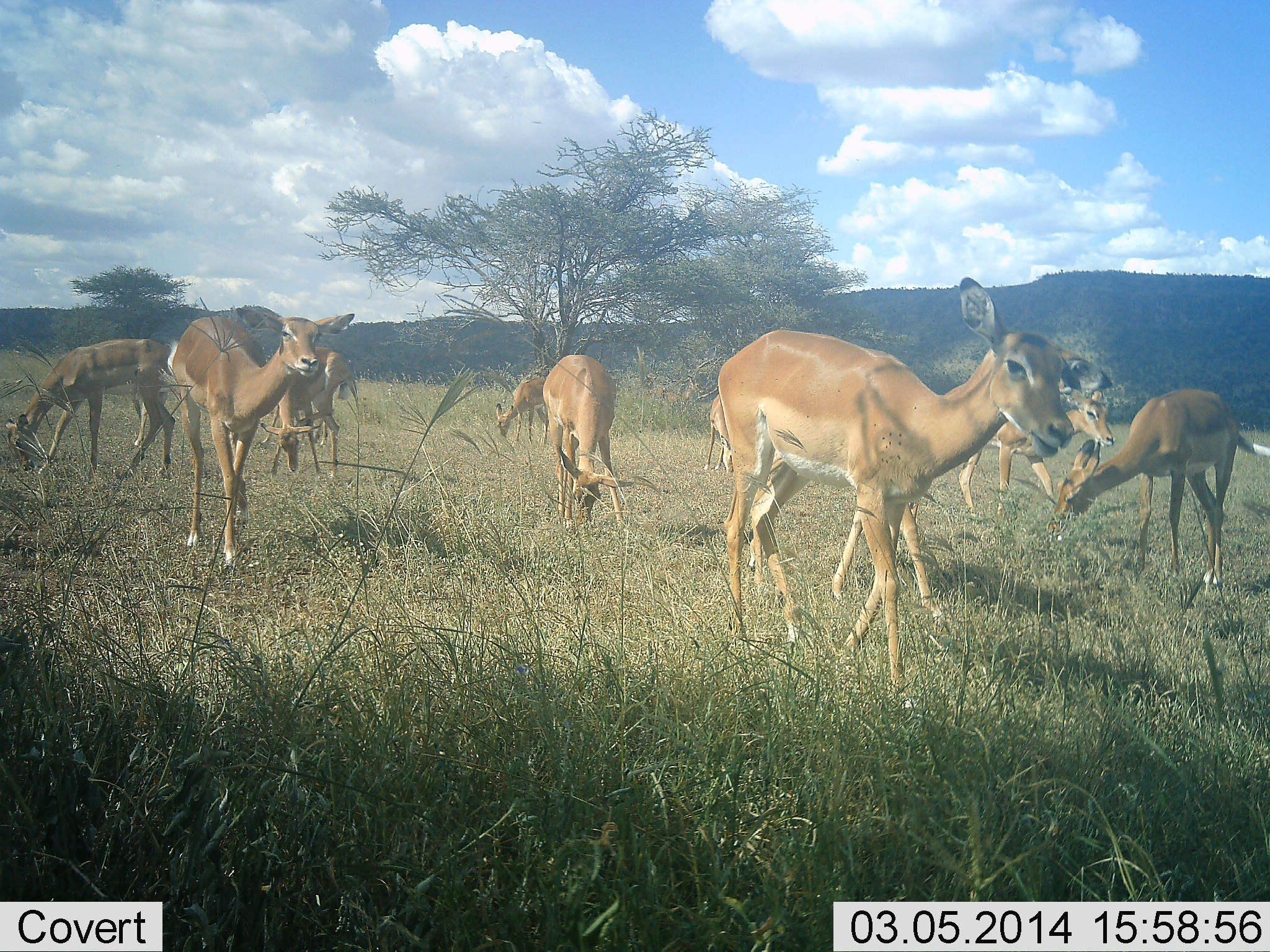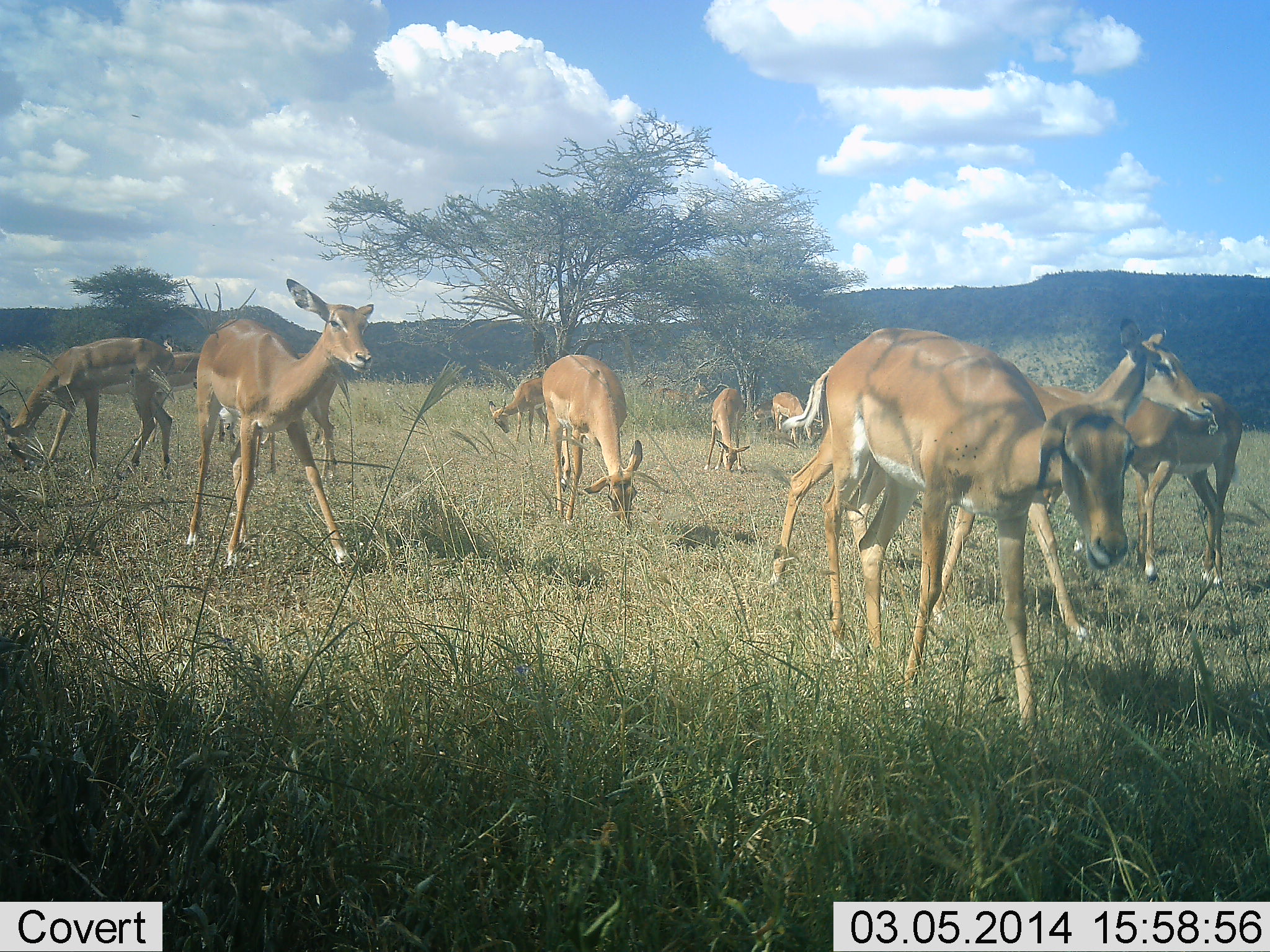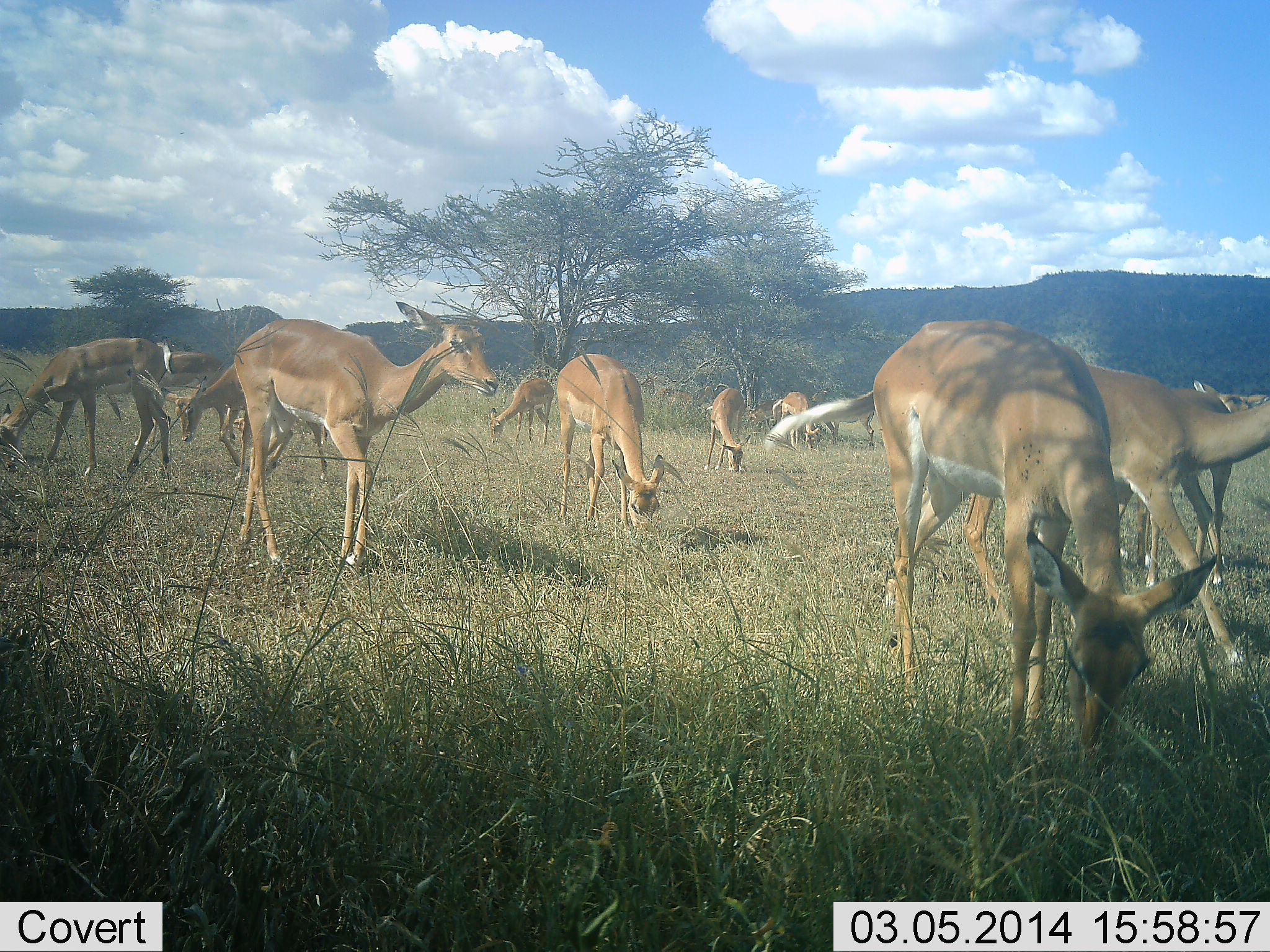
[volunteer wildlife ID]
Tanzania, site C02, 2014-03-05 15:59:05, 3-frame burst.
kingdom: Animalia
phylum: Chordata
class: Mammalia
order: Artiodactyla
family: Bovidae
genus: Aepyceros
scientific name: Aepyceros melampus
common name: impala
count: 10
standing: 63%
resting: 0%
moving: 73%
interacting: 0%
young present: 3%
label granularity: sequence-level